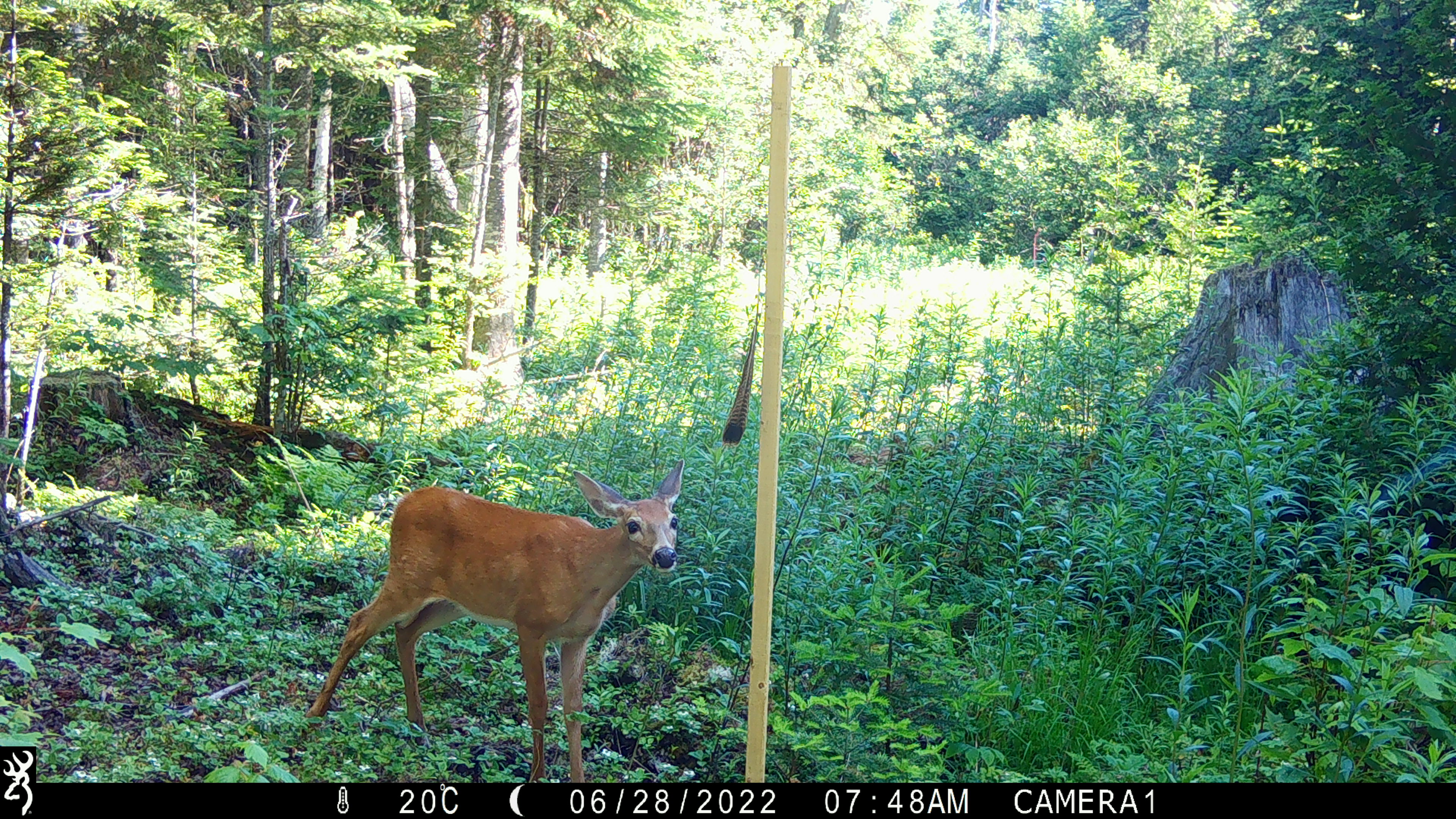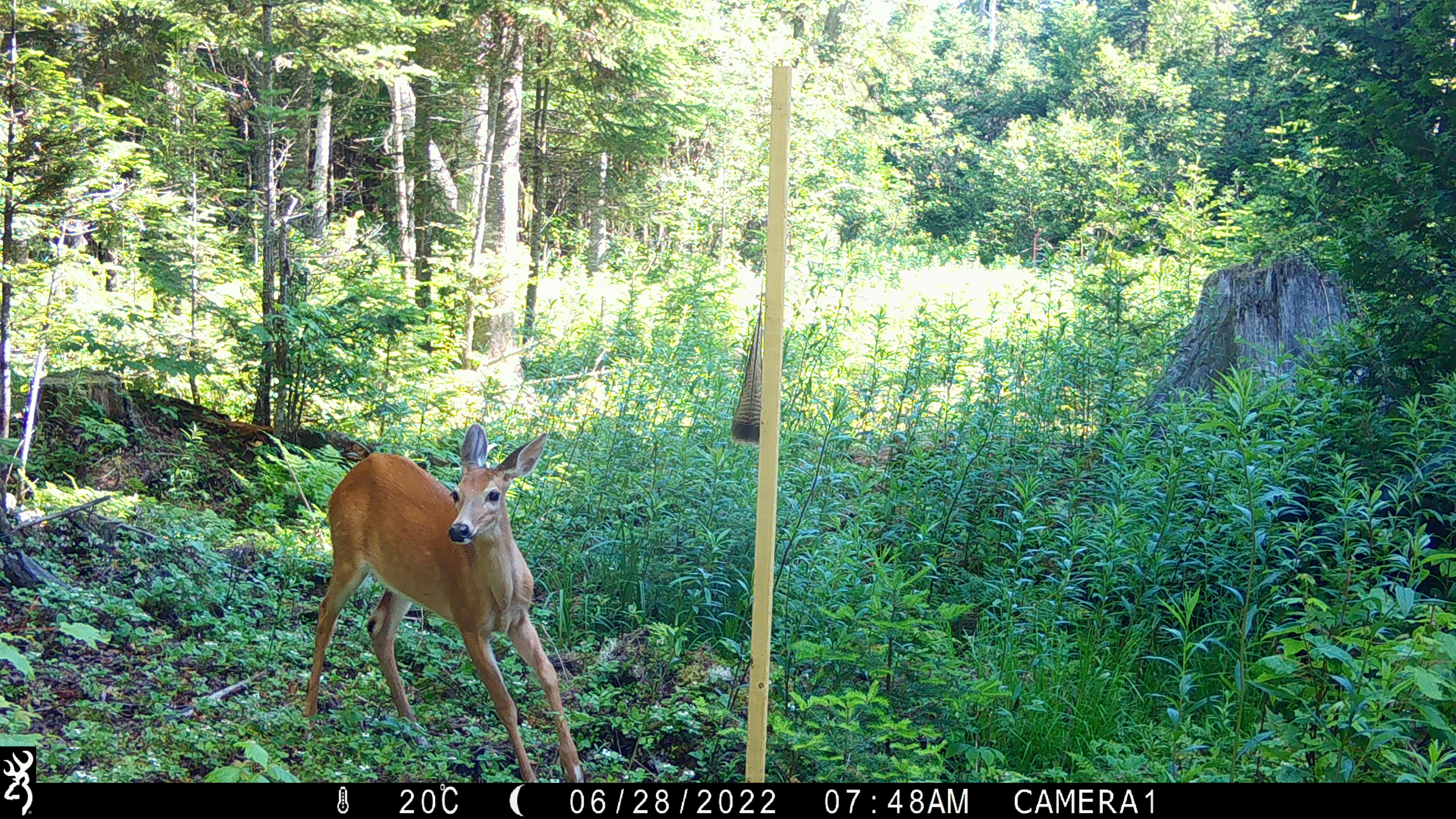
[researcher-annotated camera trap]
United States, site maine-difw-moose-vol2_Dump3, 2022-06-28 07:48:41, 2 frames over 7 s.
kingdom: Animalia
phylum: Chordata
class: Mammalia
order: Artiodactyla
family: Cervidae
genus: Odocoileus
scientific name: Odocoileus virginianus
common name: white-tailed deer